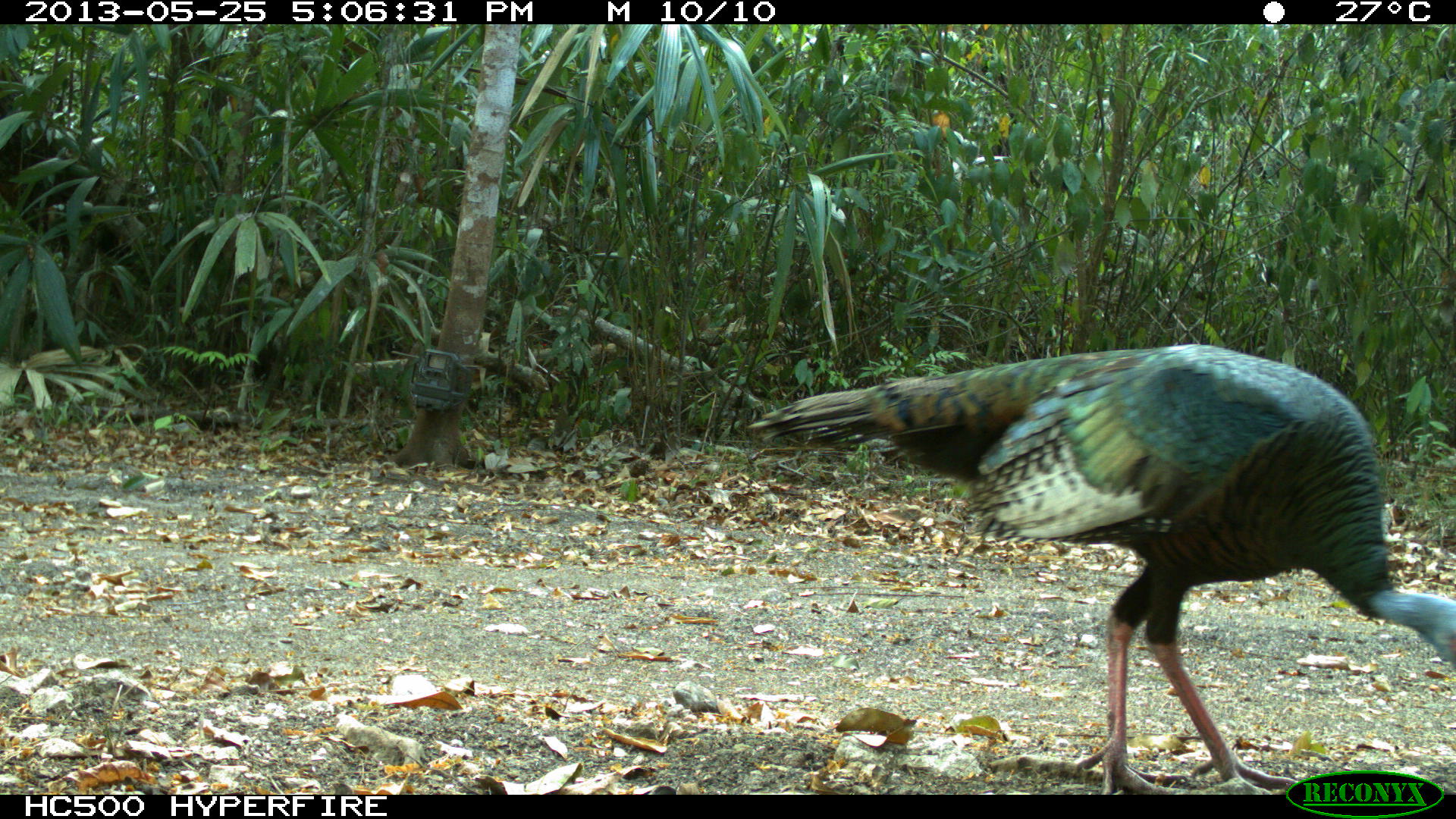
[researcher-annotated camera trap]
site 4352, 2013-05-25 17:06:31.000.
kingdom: Animalia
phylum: Chordata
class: Aves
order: Galliformes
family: Phasianidae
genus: Meleagris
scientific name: Meleagris ocellata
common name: ocellated turkey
Meleagris ocellata (ocellated turkey), count 4.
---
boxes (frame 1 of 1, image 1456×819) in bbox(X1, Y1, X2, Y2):
meleagris ocellata: bbox(745, 341, 1455, 795)